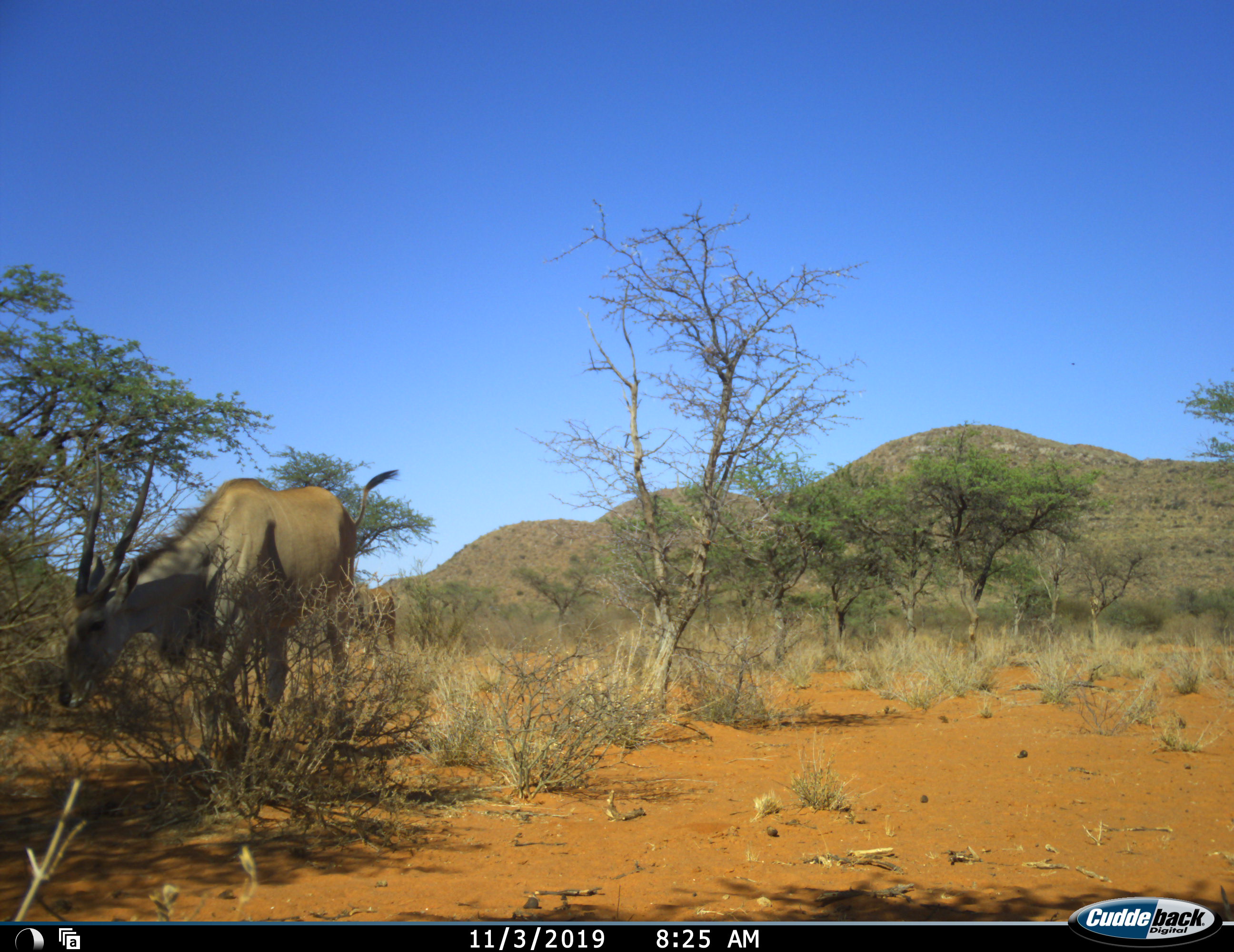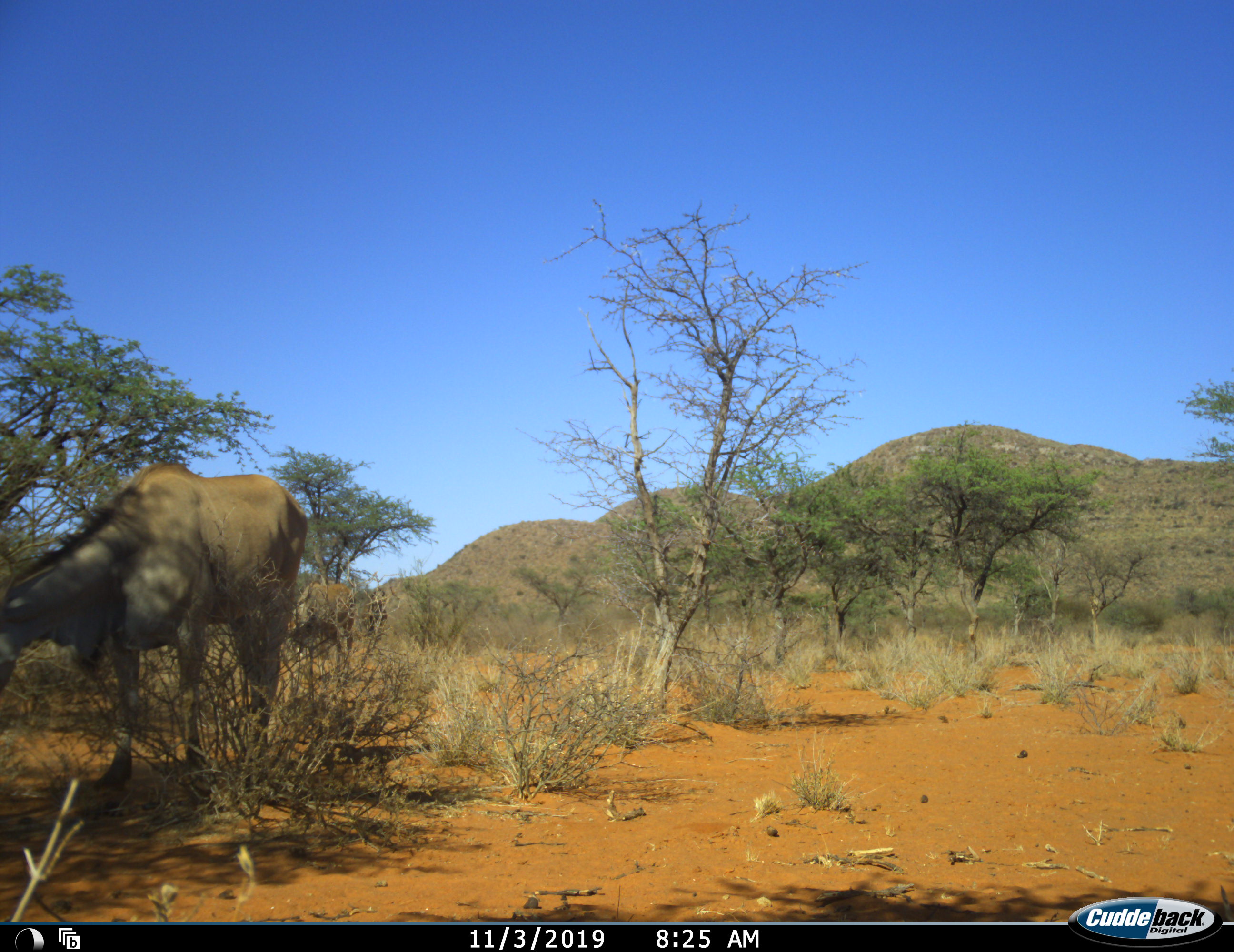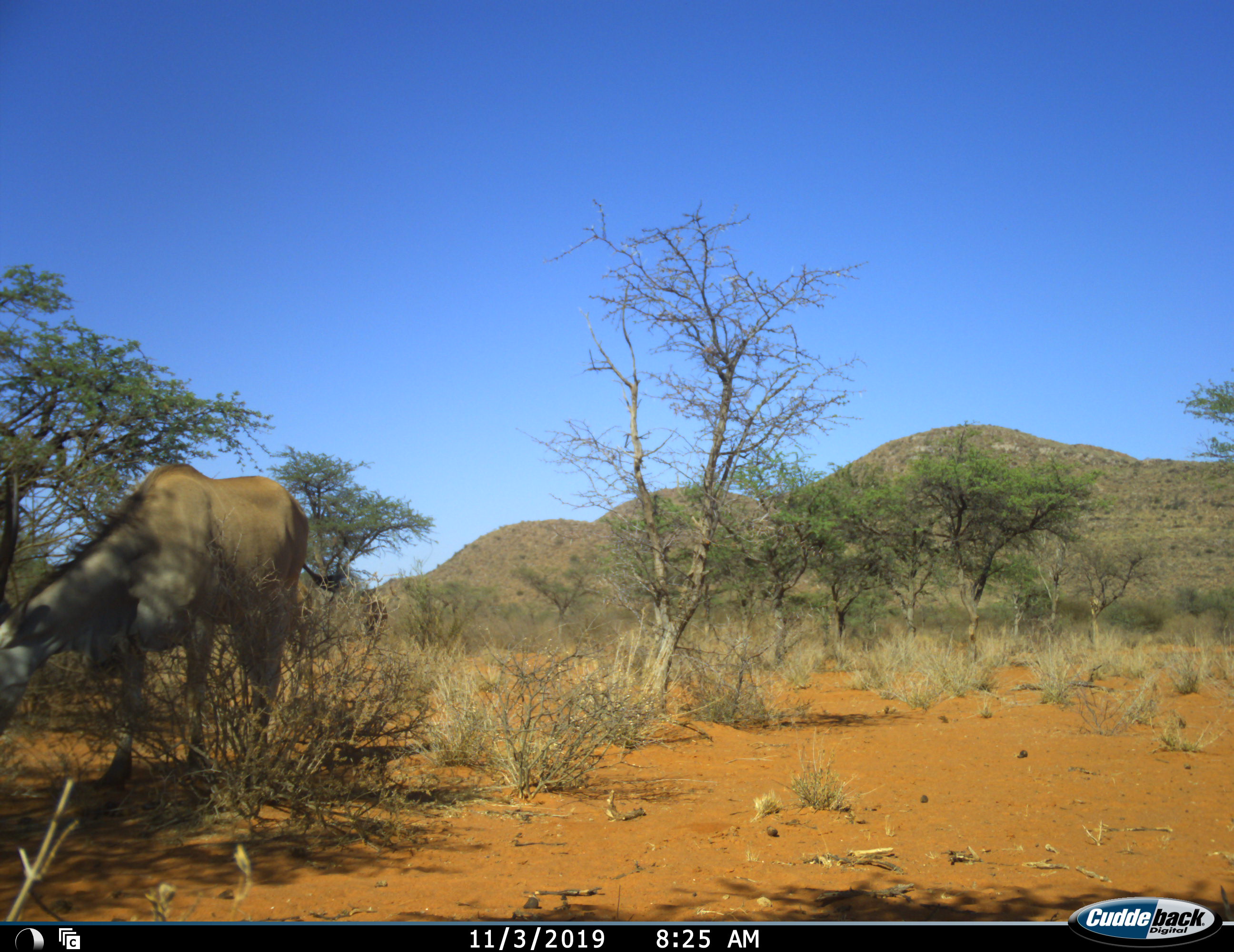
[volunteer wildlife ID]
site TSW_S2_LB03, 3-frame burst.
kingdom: Animalia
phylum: Chordata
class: Mammalia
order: Artiodactyla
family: Bovidae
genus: Tragelaphus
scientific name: Tragelaphus oryx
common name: eland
Eland (Tragelaphus oryx), count 1. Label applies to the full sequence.